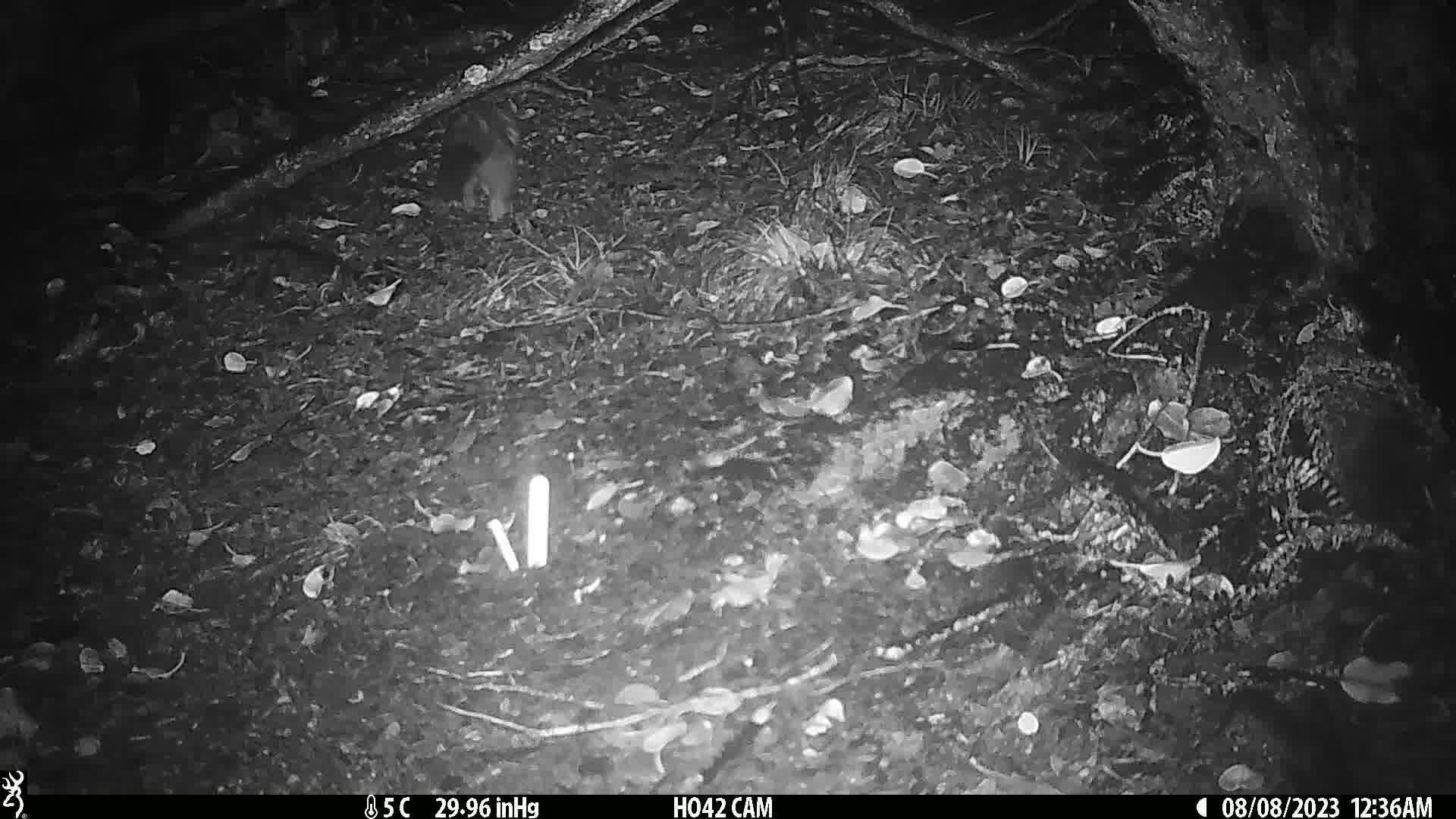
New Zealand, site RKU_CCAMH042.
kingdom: Animalia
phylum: Chordata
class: Mammalia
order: Diprotodontia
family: Phalangeridae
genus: Trichosurus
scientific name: Trichosurus vulpecula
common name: common brushtail possum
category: possum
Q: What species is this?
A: Possum (common brushtail possum) (Trichosurus vulpecula).